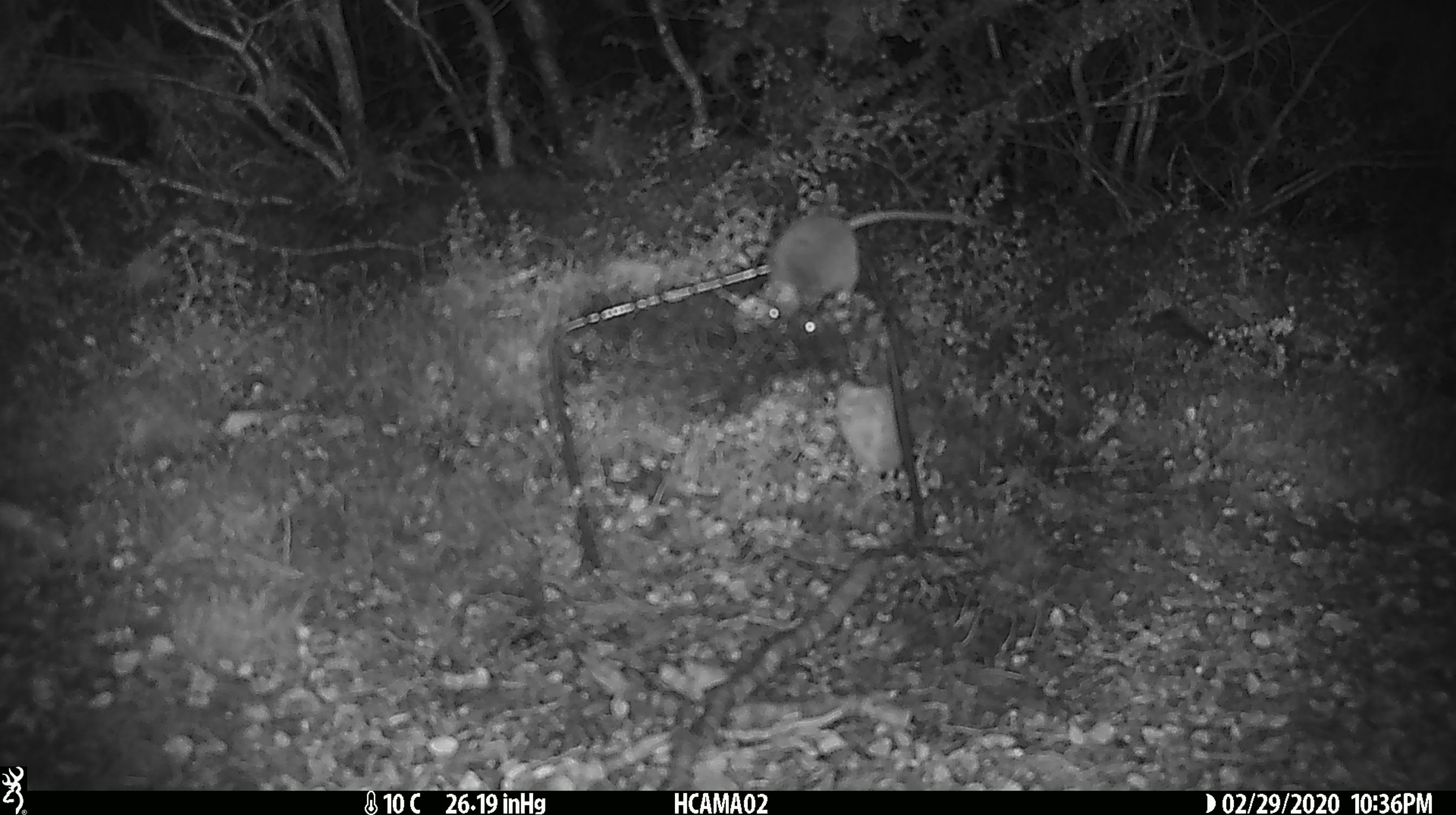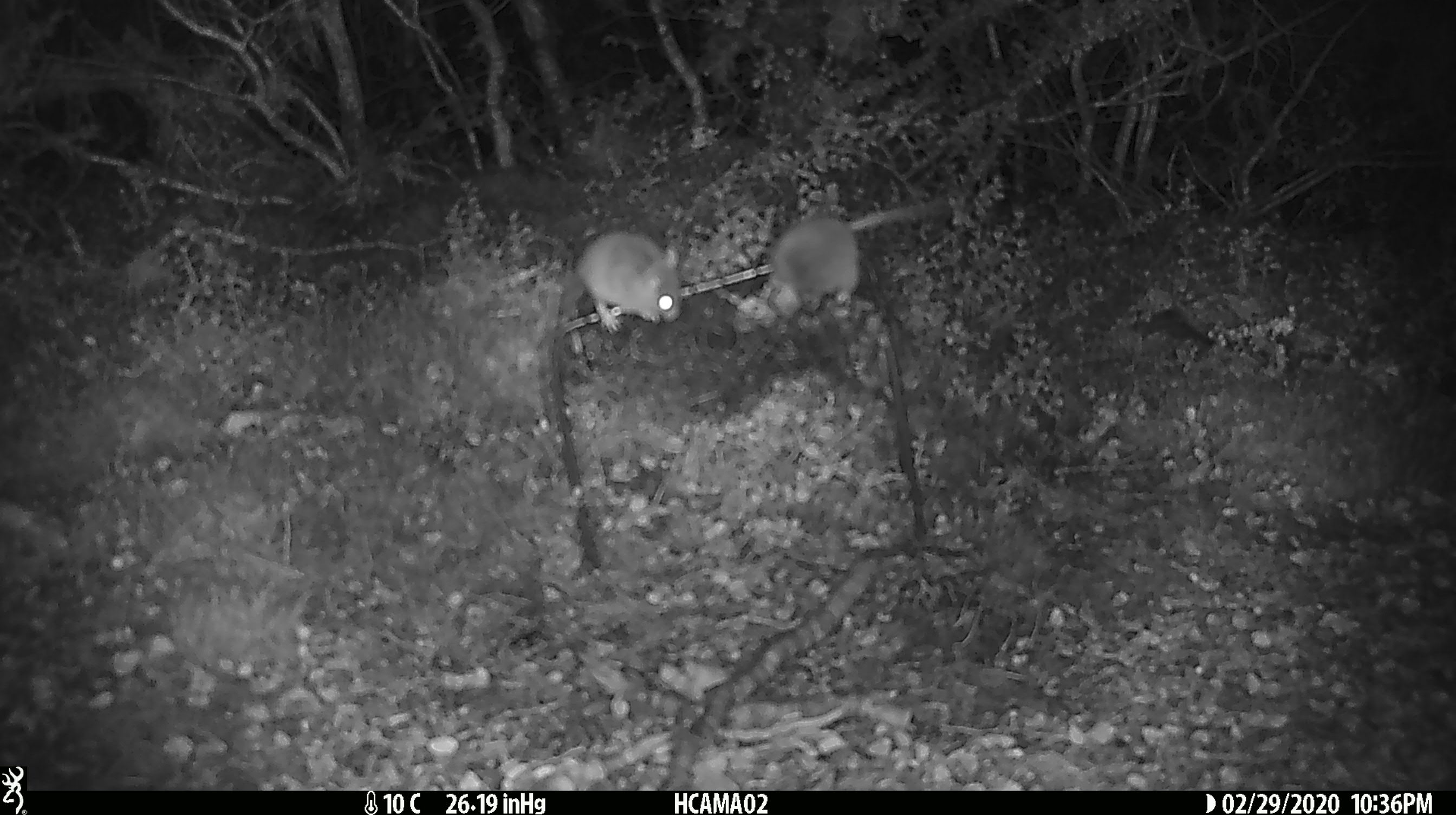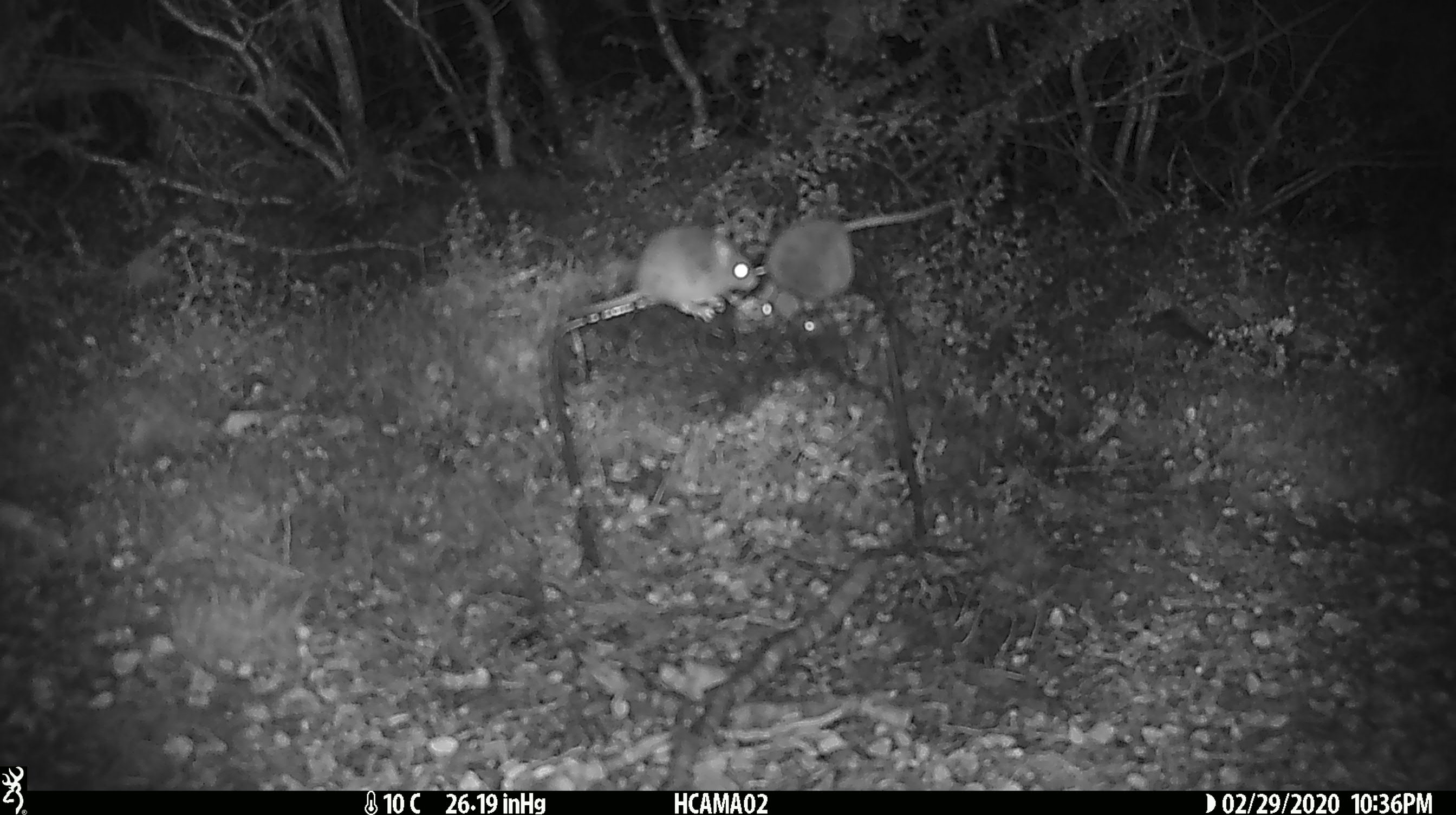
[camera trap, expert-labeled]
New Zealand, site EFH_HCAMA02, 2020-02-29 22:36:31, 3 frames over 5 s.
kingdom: Animalia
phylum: Chordata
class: Mammalia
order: Rodentia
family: Muridae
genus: Mus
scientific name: Mus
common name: mouse